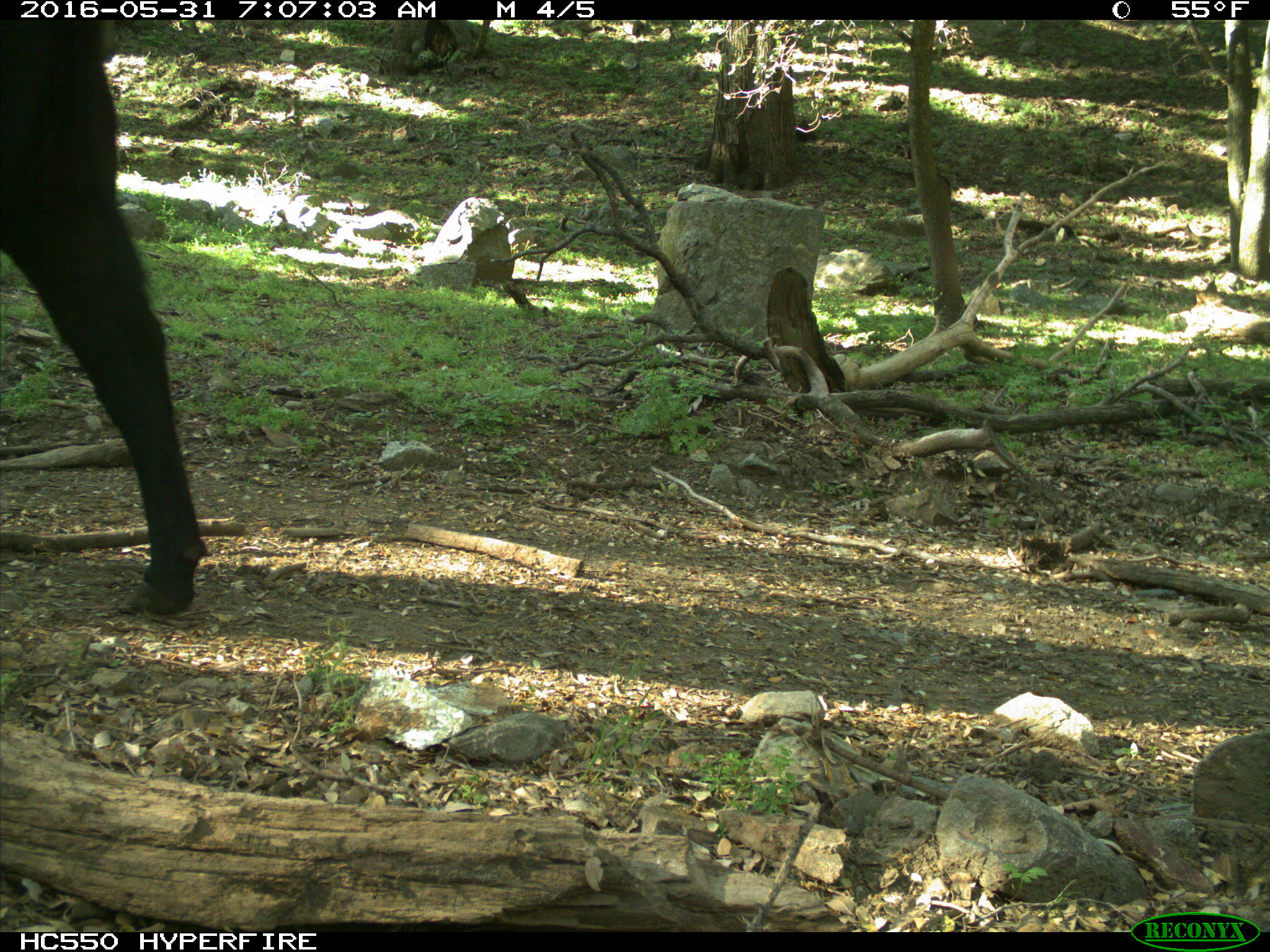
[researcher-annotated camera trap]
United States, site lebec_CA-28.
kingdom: Animalia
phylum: Chordata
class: Mammalia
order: Artiodactyla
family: Bovidae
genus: Bos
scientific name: Bos taurus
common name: domestic cow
Bos taurus (domestic cow).